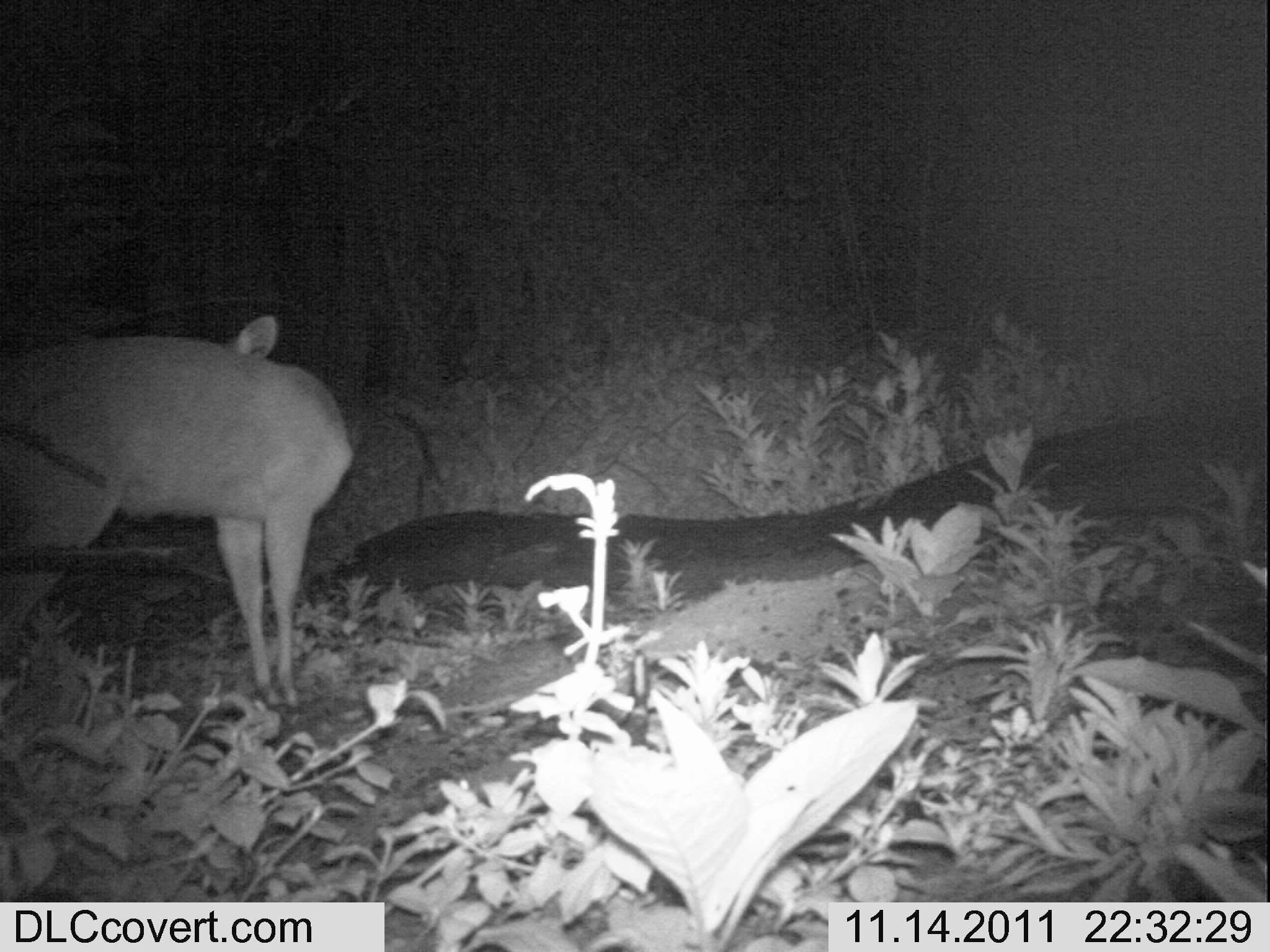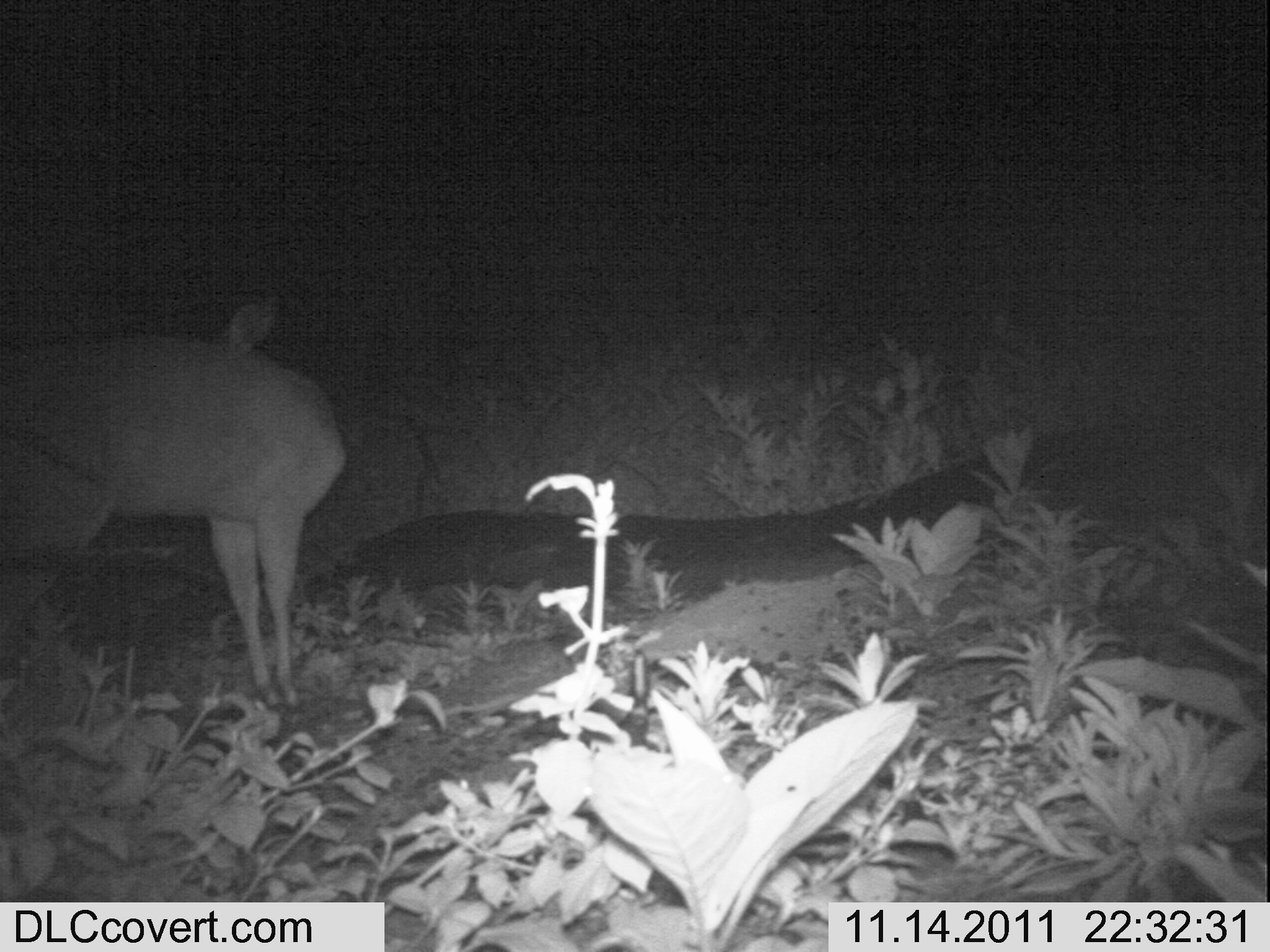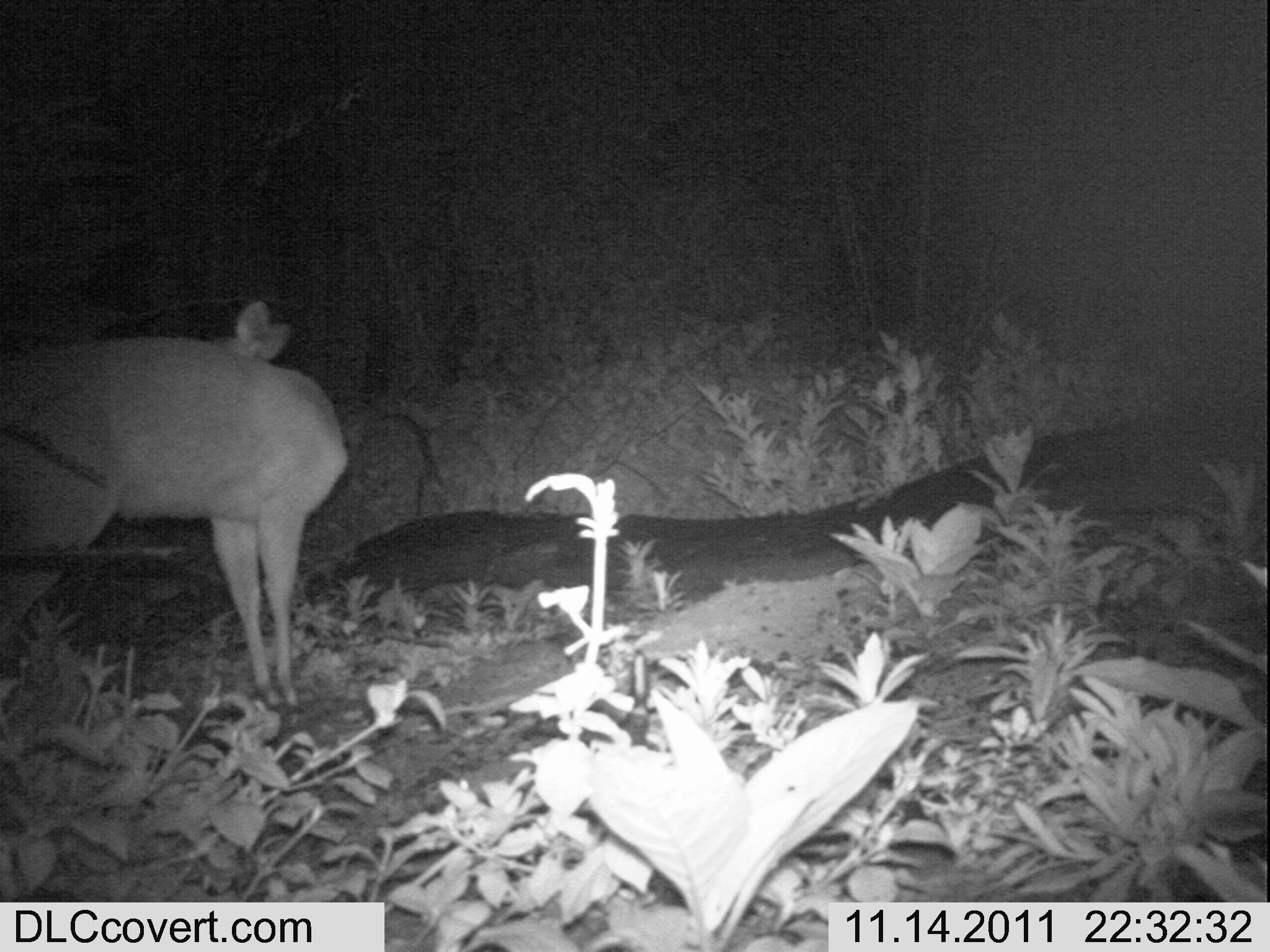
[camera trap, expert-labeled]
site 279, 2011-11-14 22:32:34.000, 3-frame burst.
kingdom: Animalia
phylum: Chordata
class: Mammalia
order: Artiodactyla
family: Bovidae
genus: Tragelaphus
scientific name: Tragelaphus scriptus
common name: bushbuck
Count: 1.